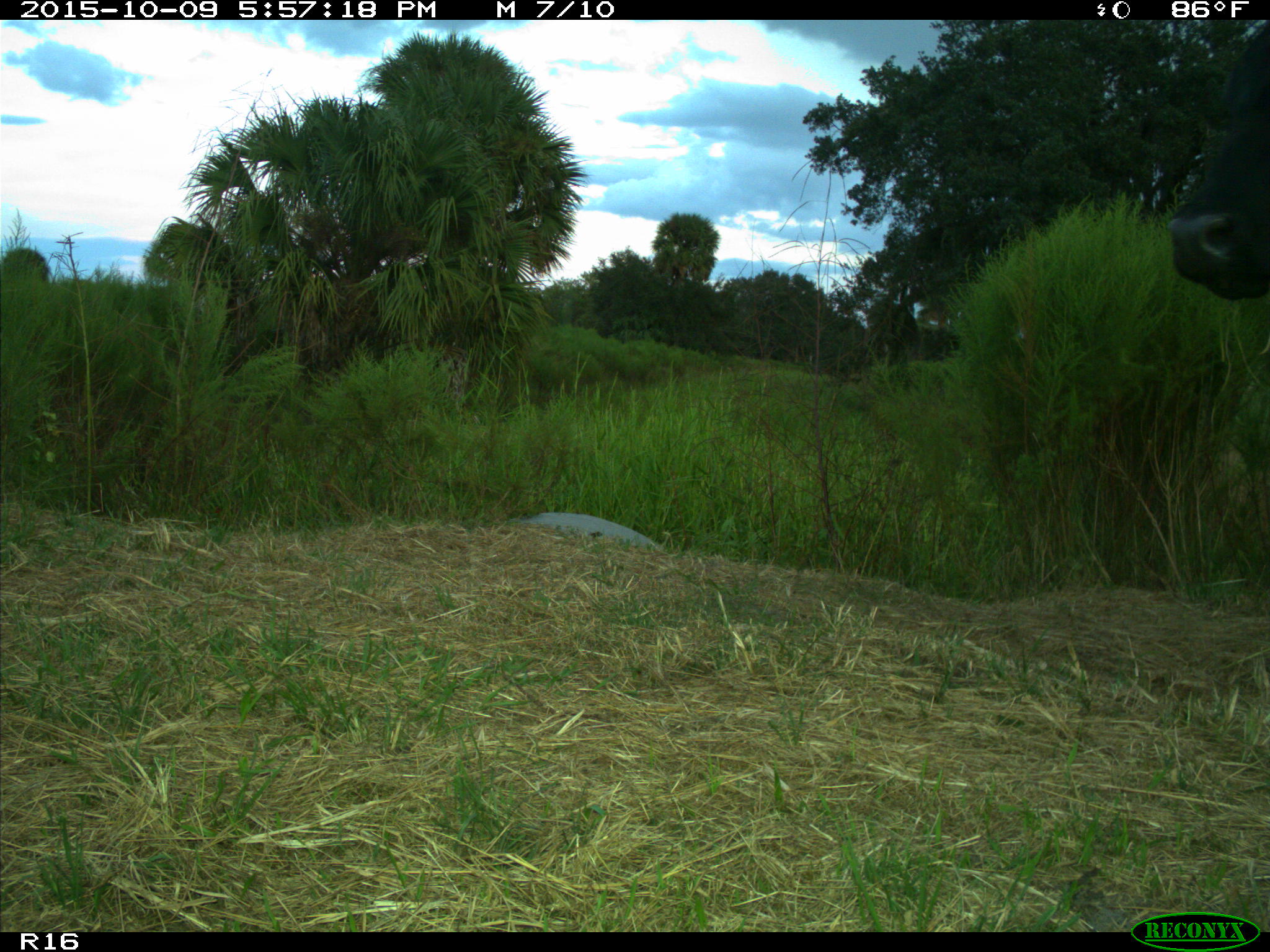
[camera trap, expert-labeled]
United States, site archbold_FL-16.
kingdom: Animalia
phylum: Chordata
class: Mammalia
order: Artiodactyla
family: Bovidae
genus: Bos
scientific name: Bos taurus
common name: domestic cow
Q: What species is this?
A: Bos taurus (domestic cow).